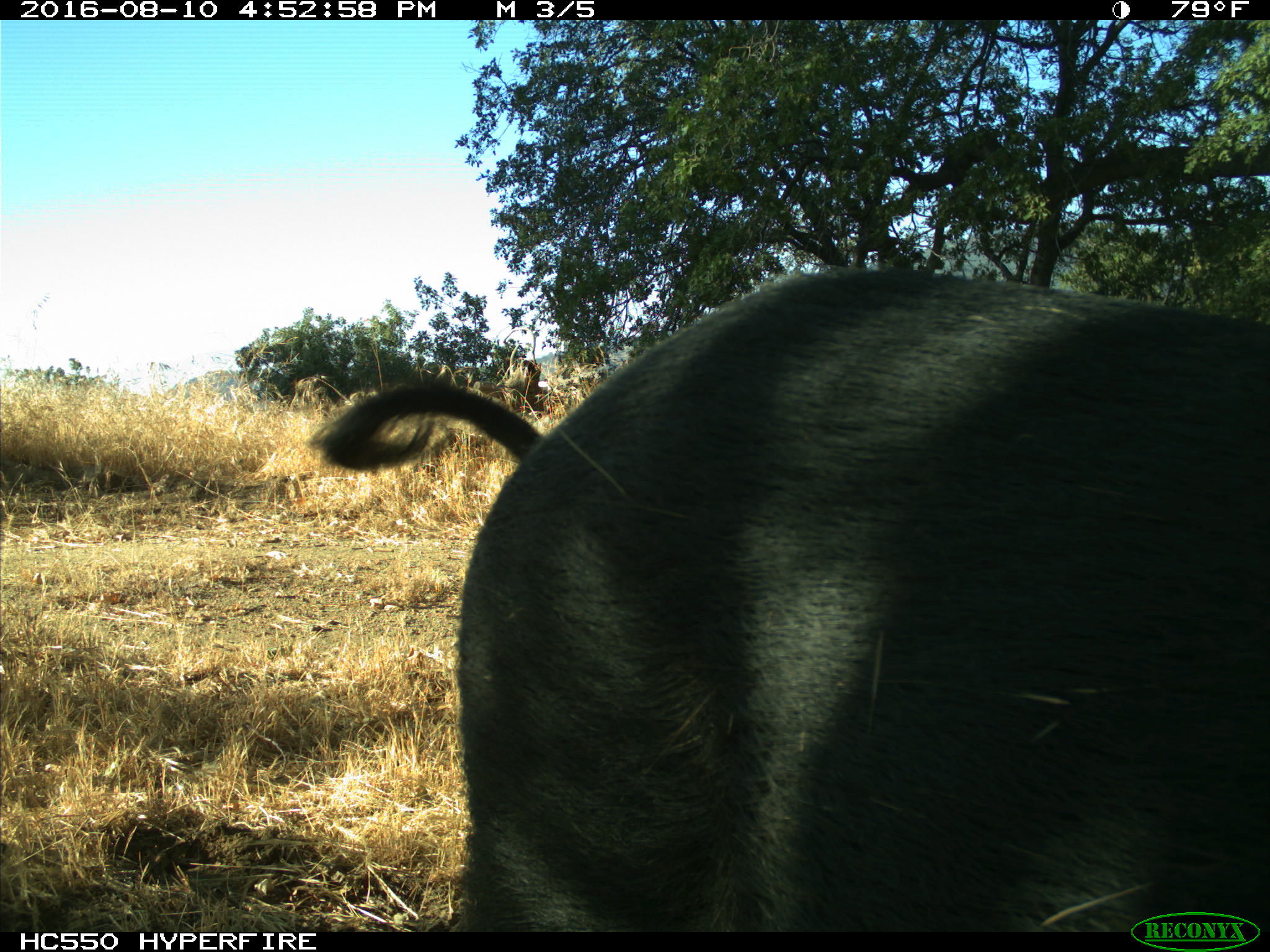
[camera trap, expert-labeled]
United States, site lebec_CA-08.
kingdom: Animalia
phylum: Chordata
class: Mammalia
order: Artiodactyla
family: Suidae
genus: Sus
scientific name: Sus scrofa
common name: wild boar